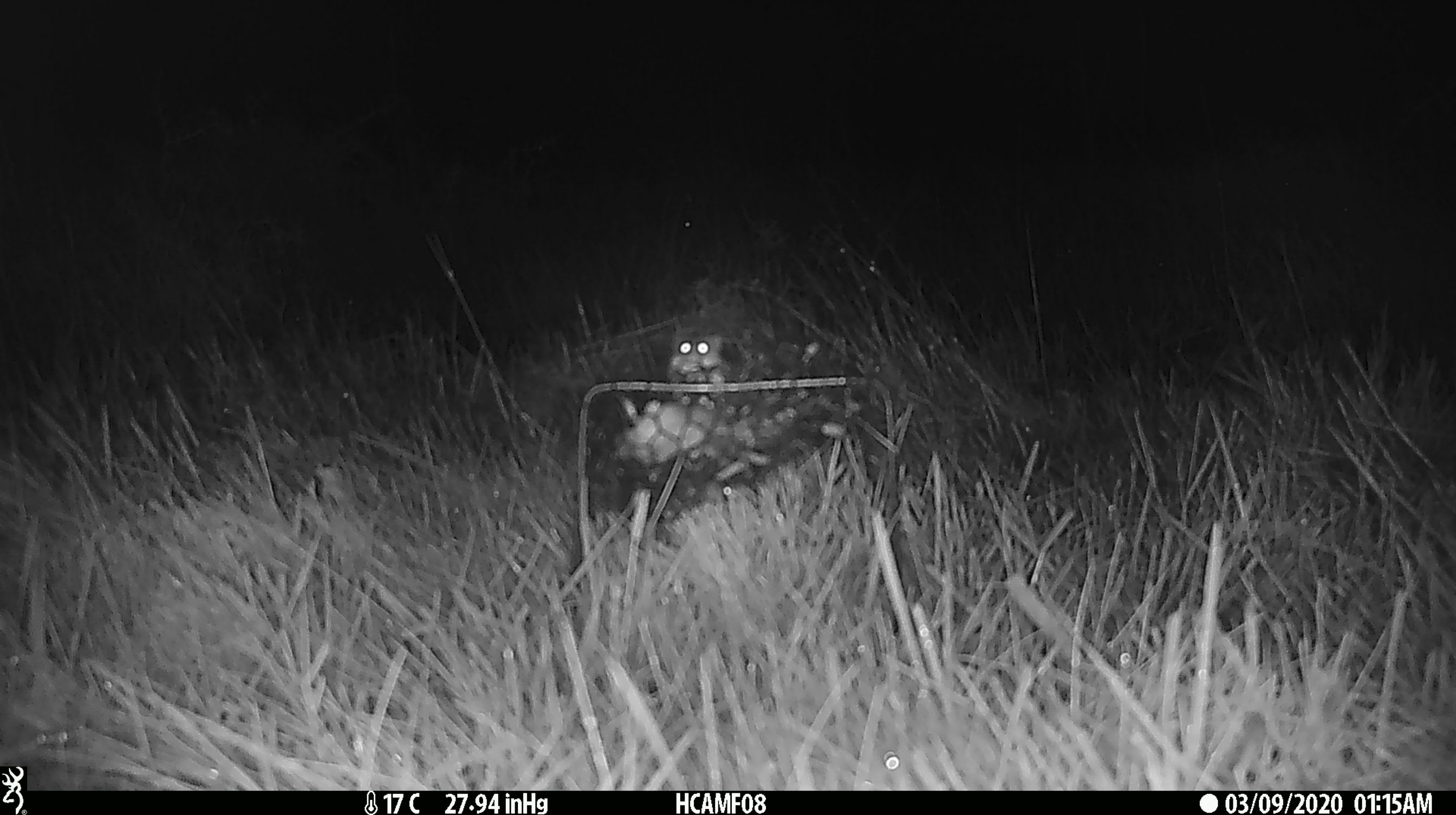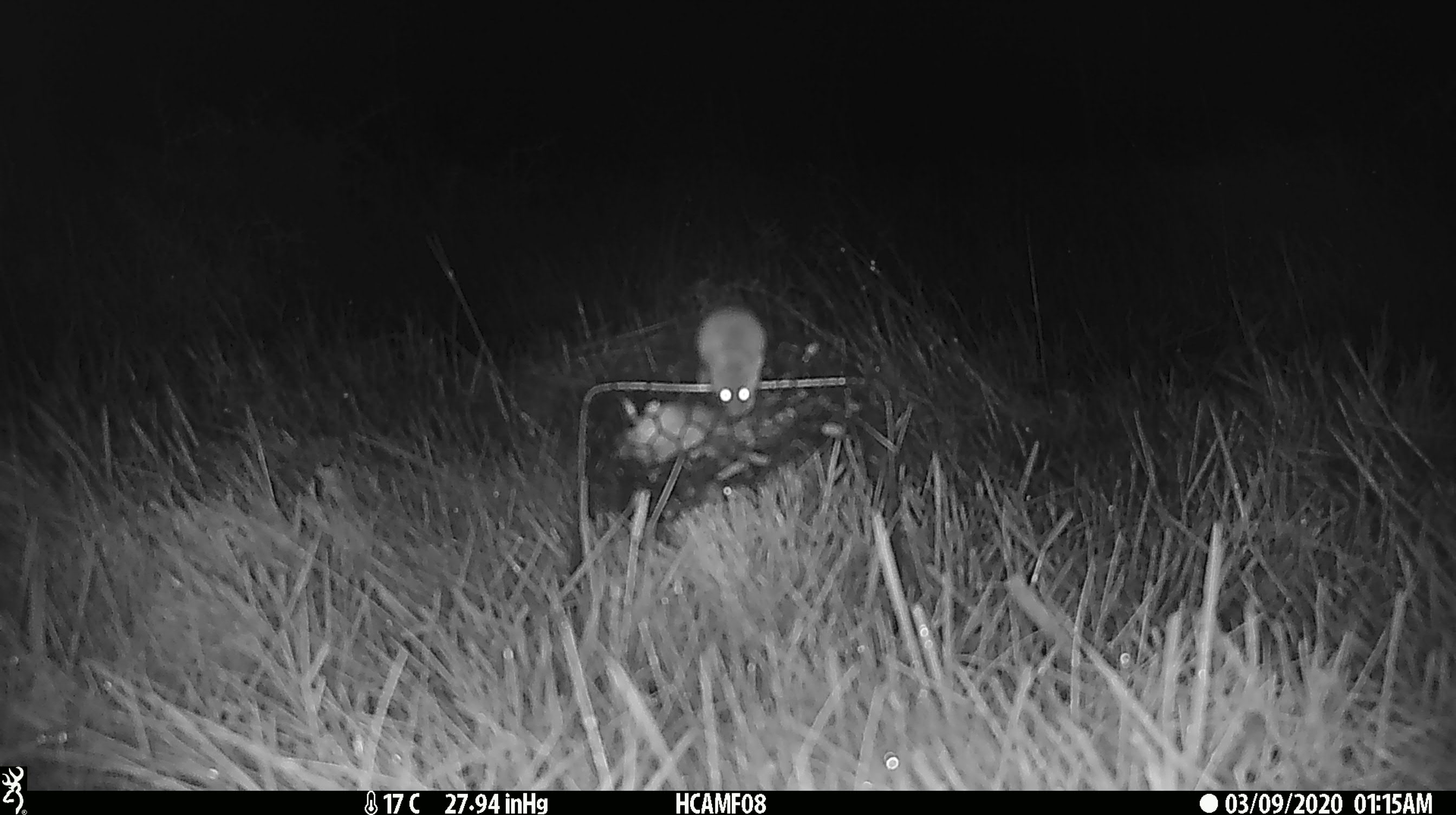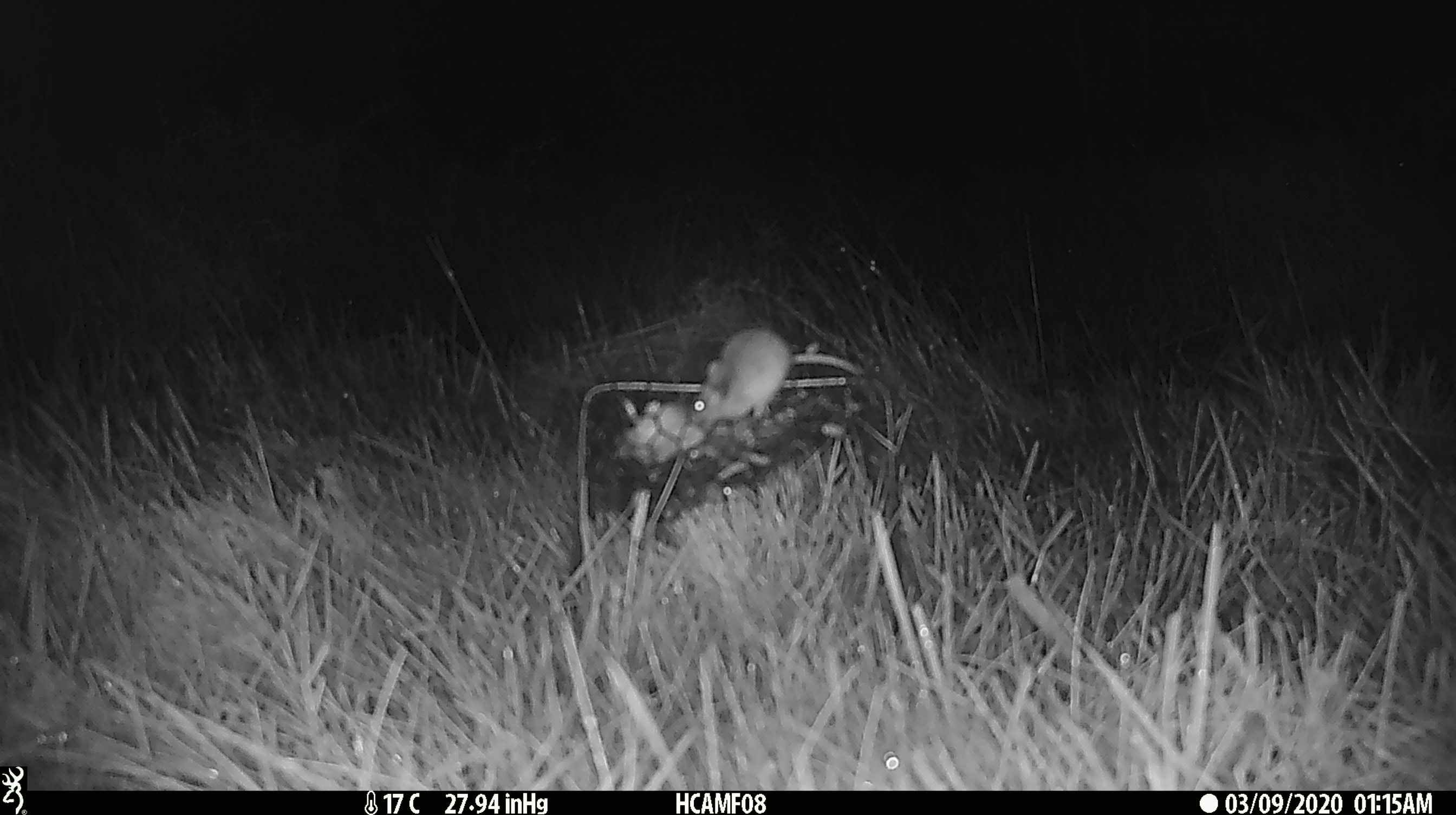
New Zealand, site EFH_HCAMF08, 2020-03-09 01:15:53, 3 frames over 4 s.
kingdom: Animalia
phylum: Chordata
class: Mammalia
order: Rodentia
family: Muridae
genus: Mus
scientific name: Mus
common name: mouse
Mouse (Mus).